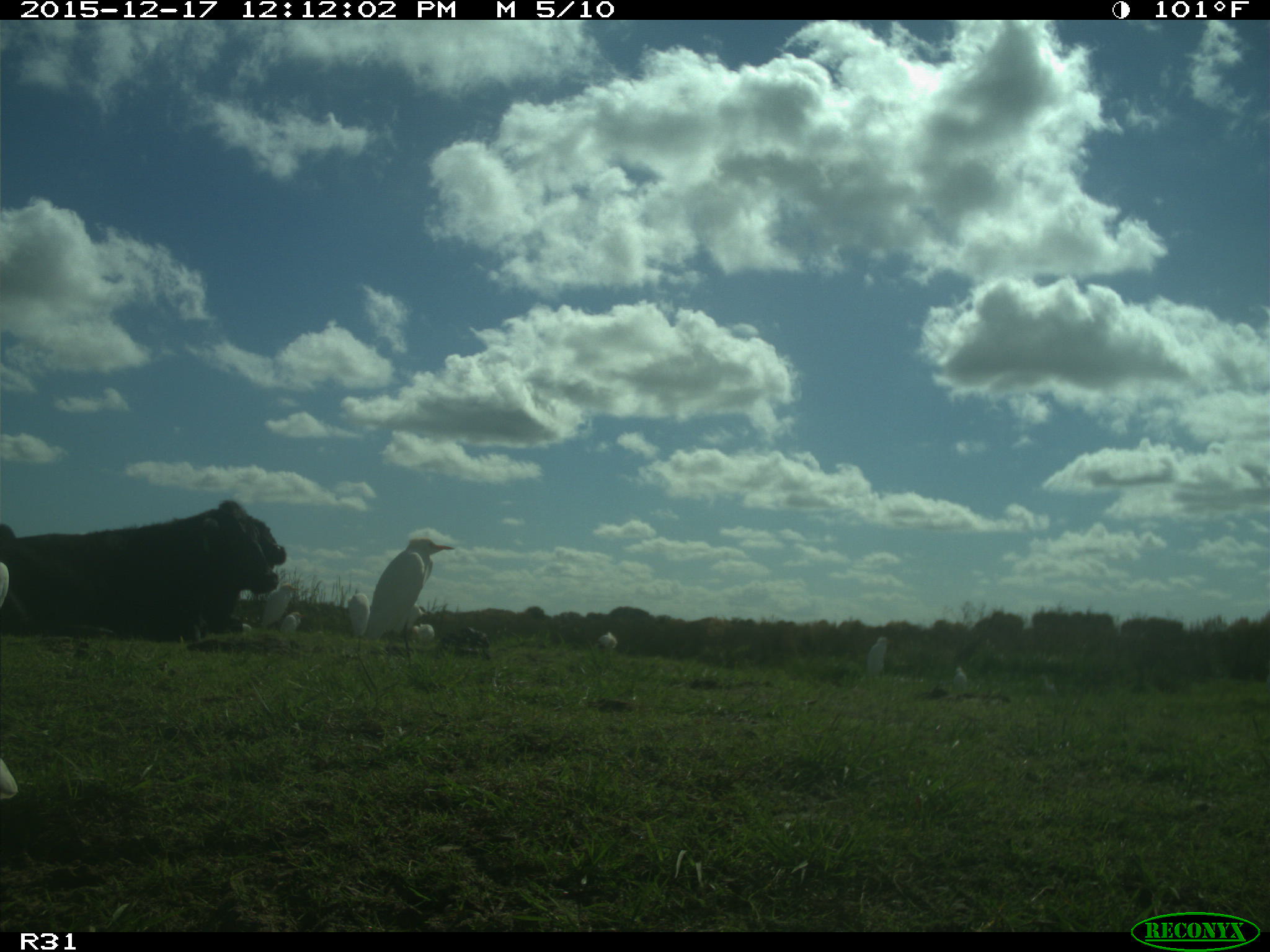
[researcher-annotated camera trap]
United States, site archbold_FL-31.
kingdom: Animalia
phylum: Chordata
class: Mammalia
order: Artiodactyla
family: Bovidae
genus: Bos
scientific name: Bos taurus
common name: domestic cow